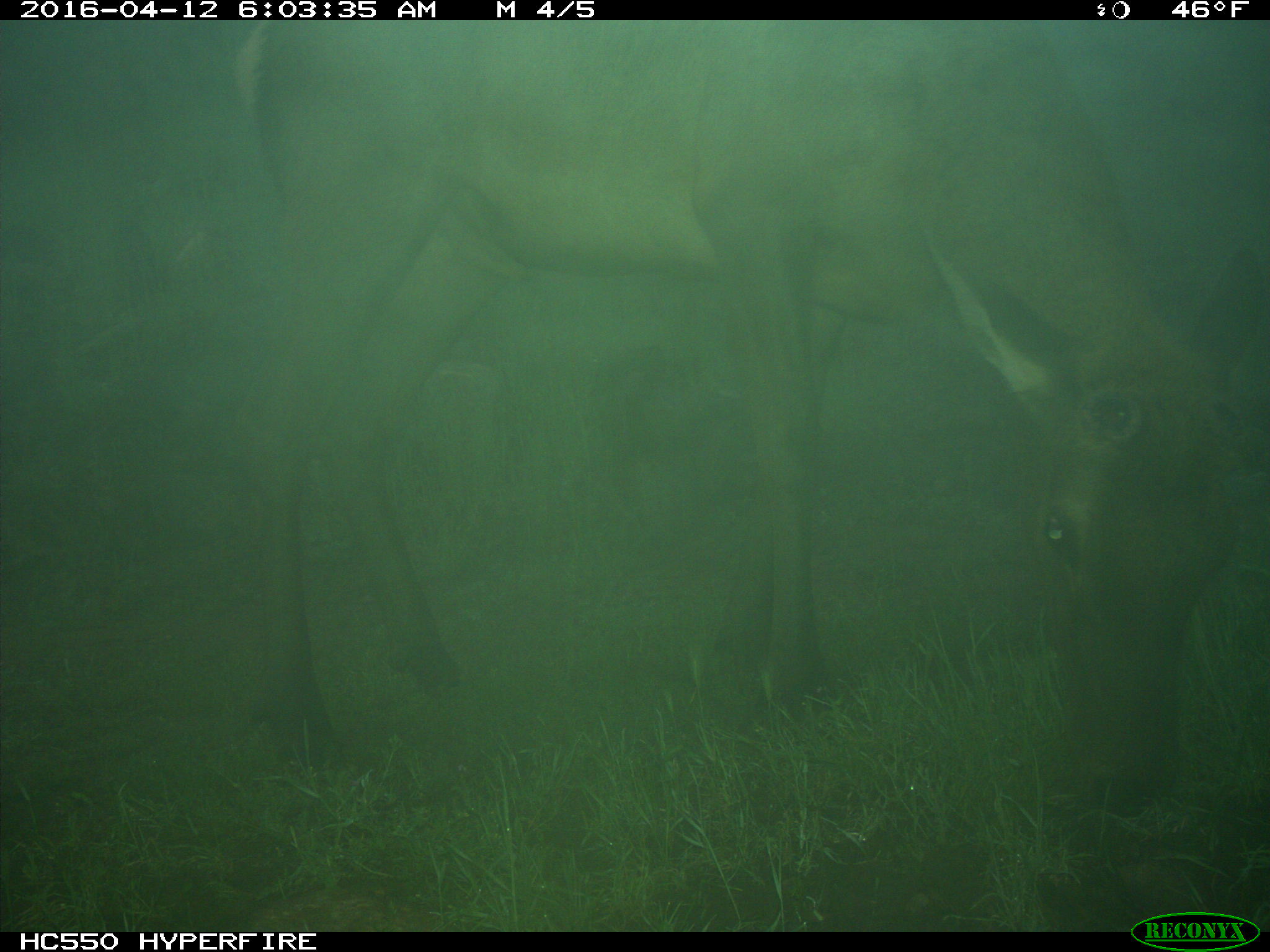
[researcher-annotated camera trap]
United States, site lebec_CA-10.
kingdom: Animalia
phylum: Chordata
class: Mammalia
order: Artiodactyla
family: Cervidae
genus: Cervus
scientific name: Cervus canadensis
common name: elk